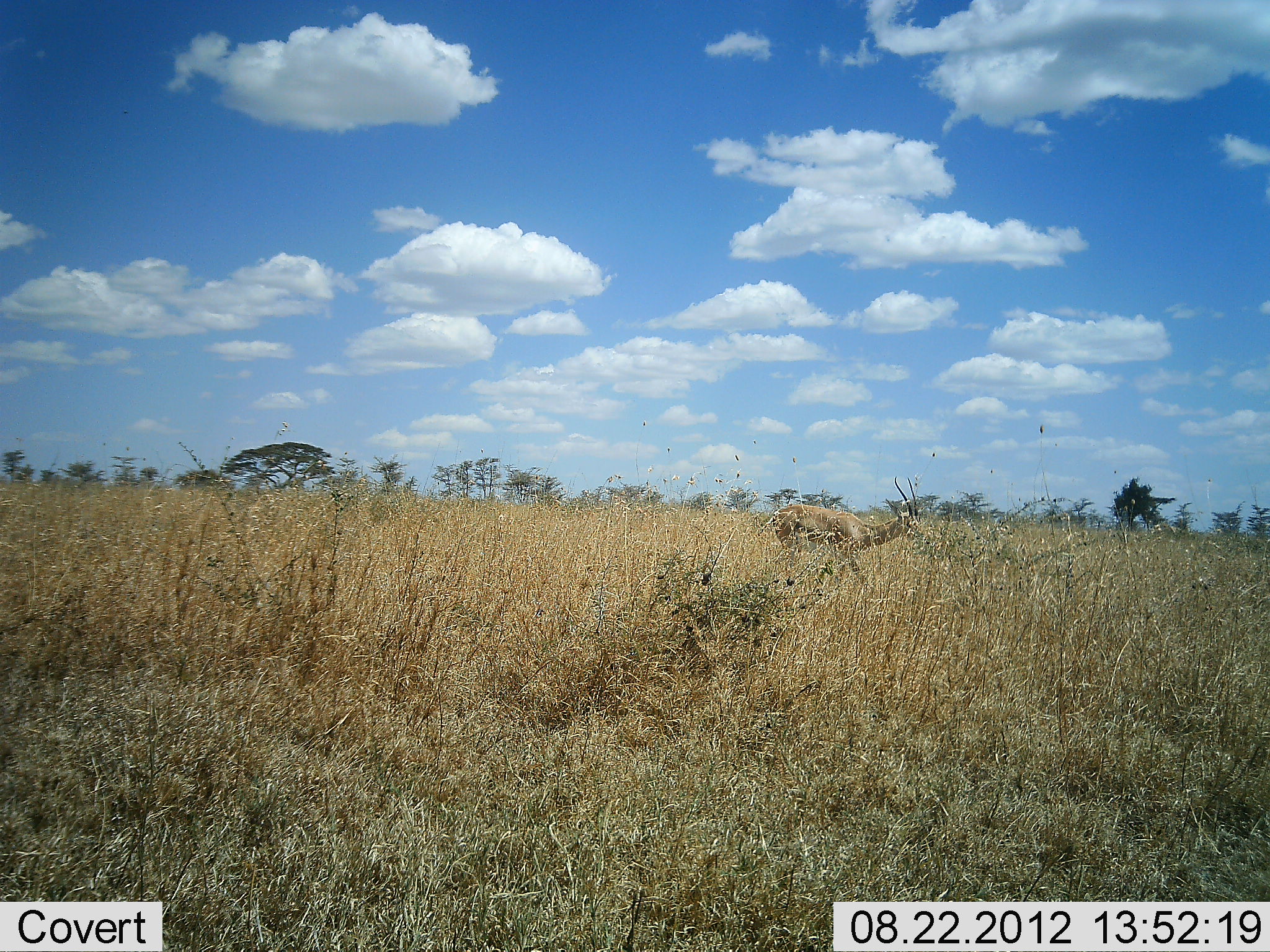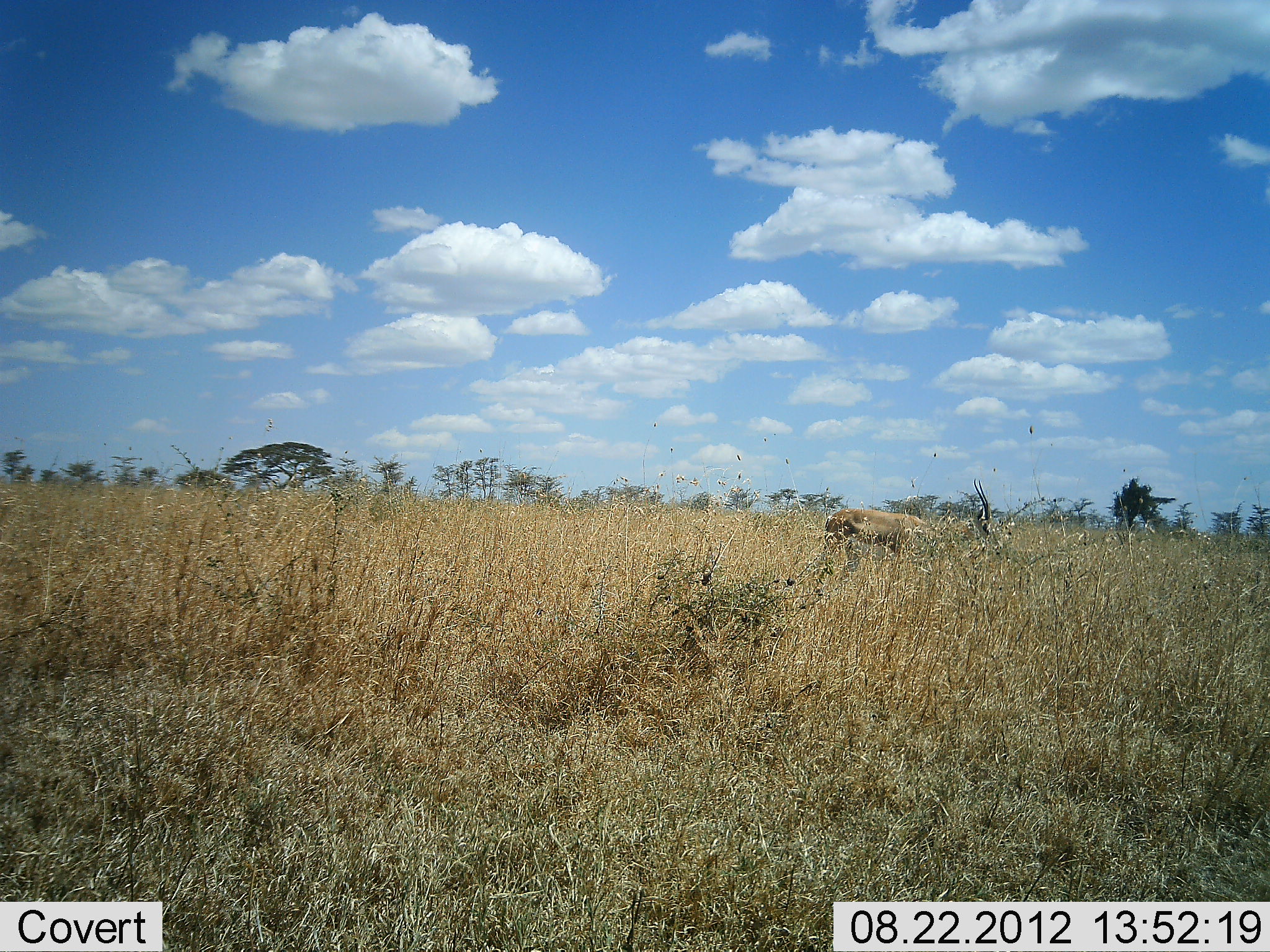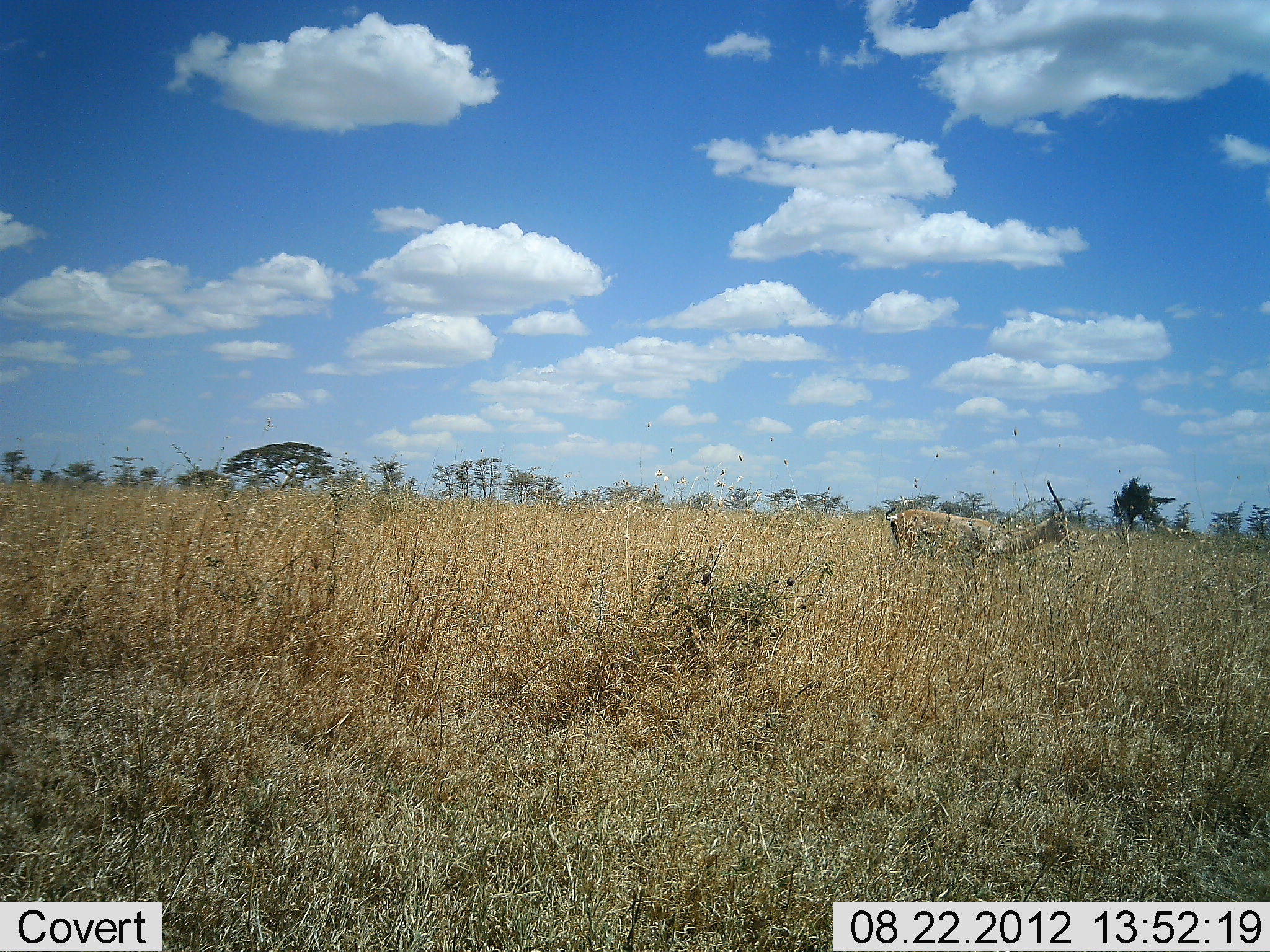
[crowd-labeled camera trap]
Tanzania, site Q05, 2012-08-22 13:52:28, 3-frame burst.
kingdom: Animalia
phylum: Chordata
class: Mammalia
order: Artiodactyla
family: Bovidae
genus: Nanger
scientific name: Nanger granti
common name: grant's gazelle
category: gazellegrants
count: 1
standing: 0%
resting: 0%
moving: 90%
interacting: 0%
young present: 0%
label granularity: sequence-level